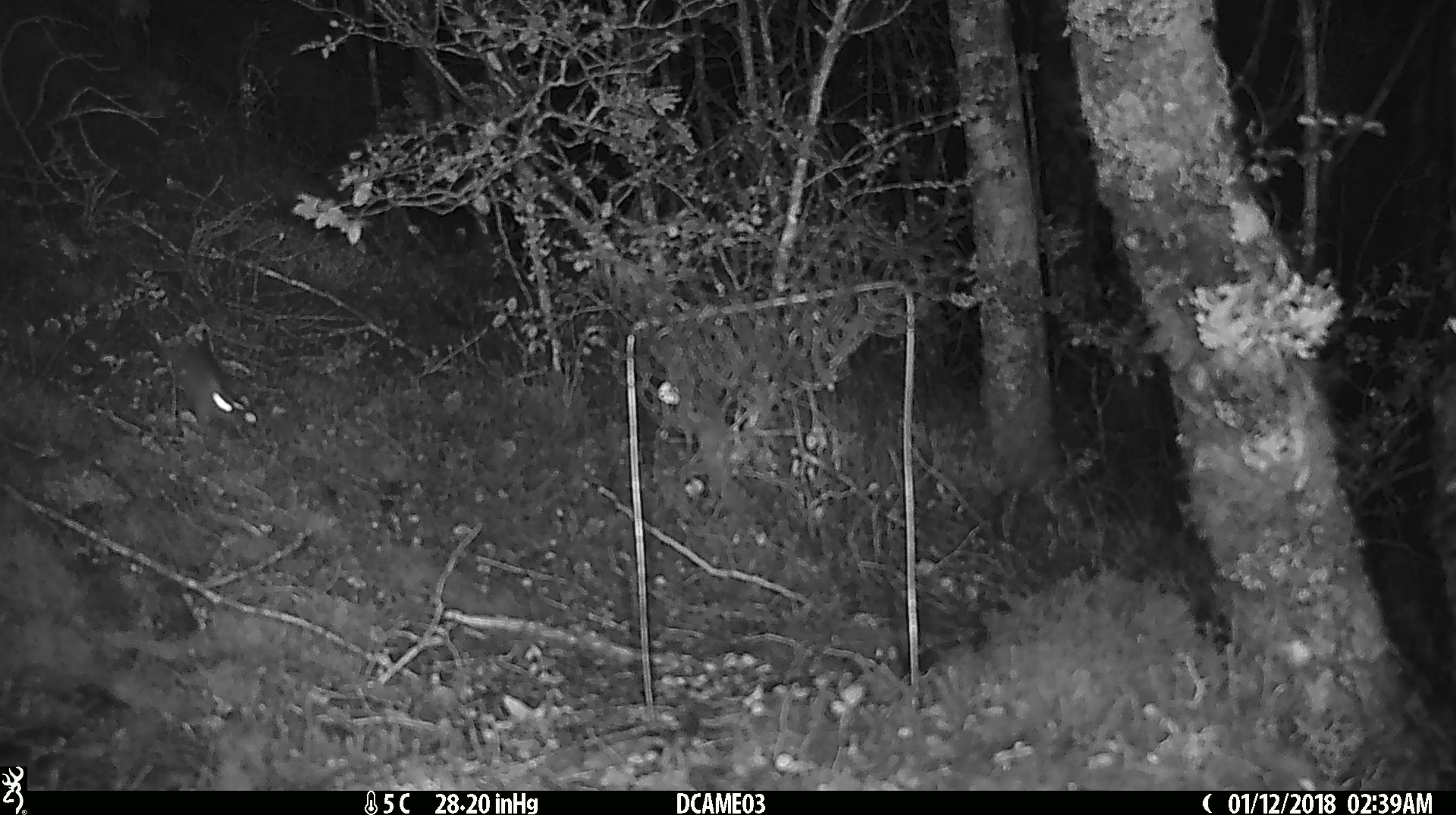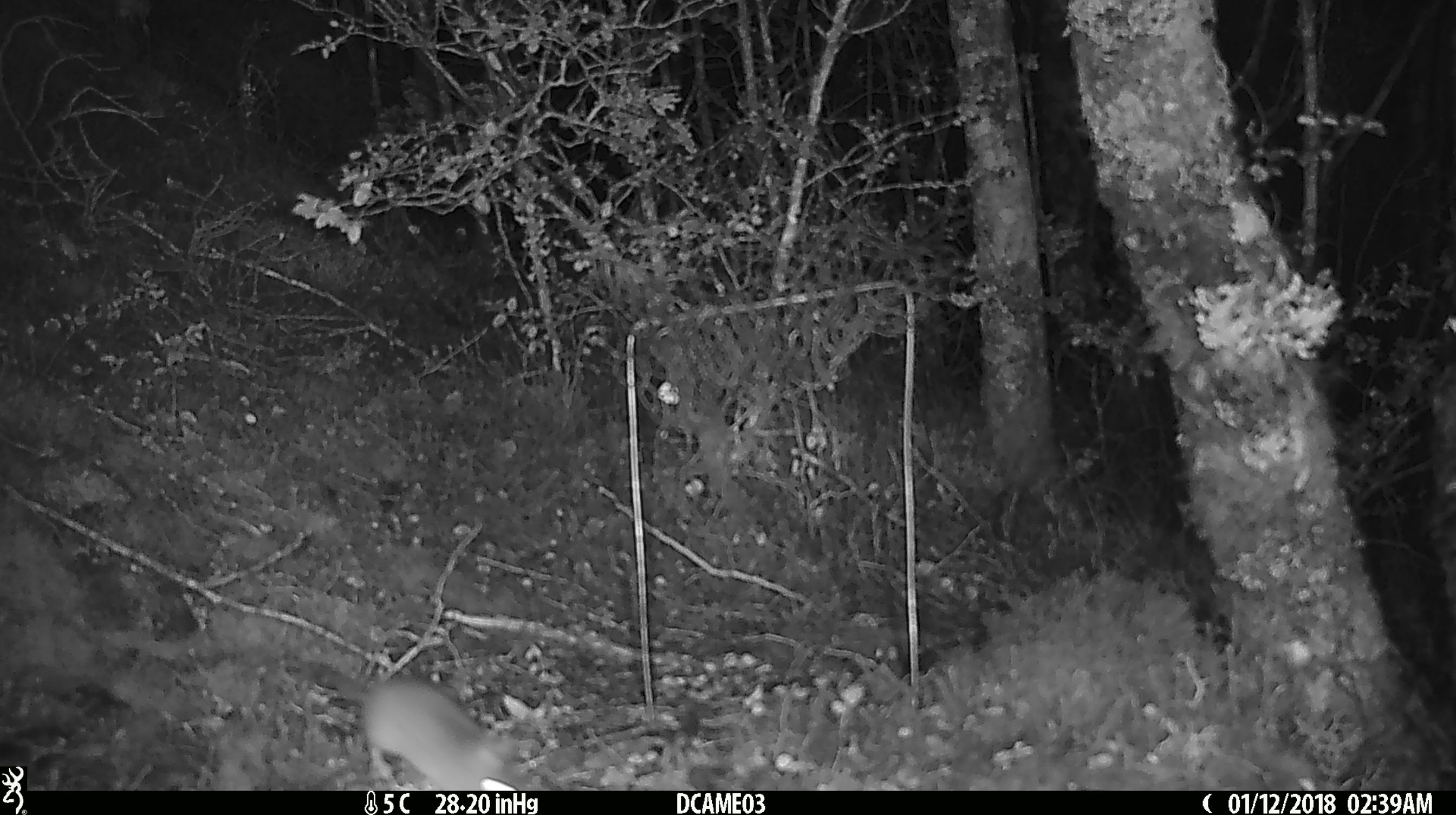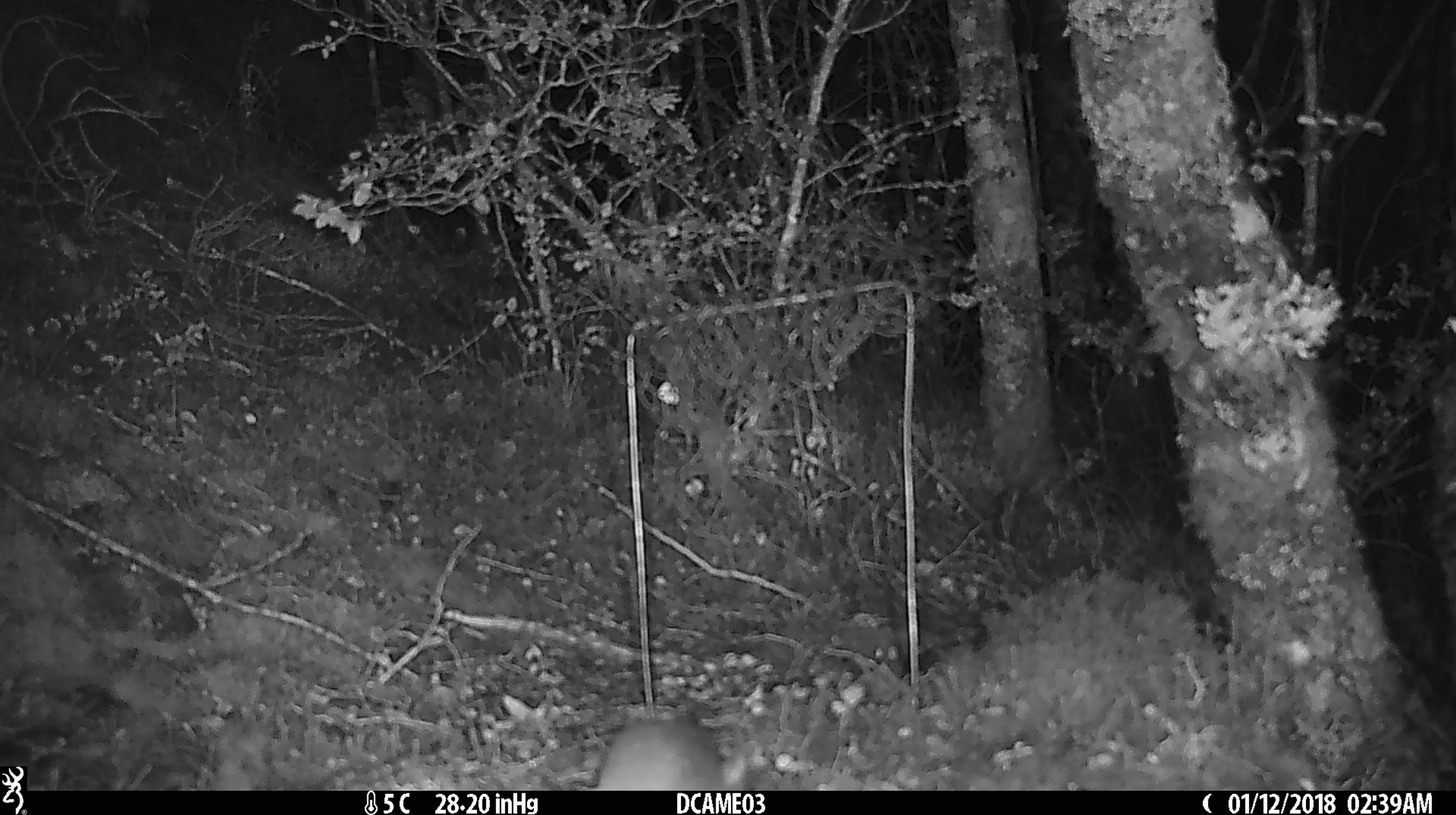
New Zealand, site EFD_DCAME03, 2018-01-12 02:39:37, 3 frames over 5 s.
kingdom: Animalia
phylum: Chordata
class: Mammalia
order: Rodentia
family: Muridae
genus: Mus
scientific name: Mus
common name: mouse